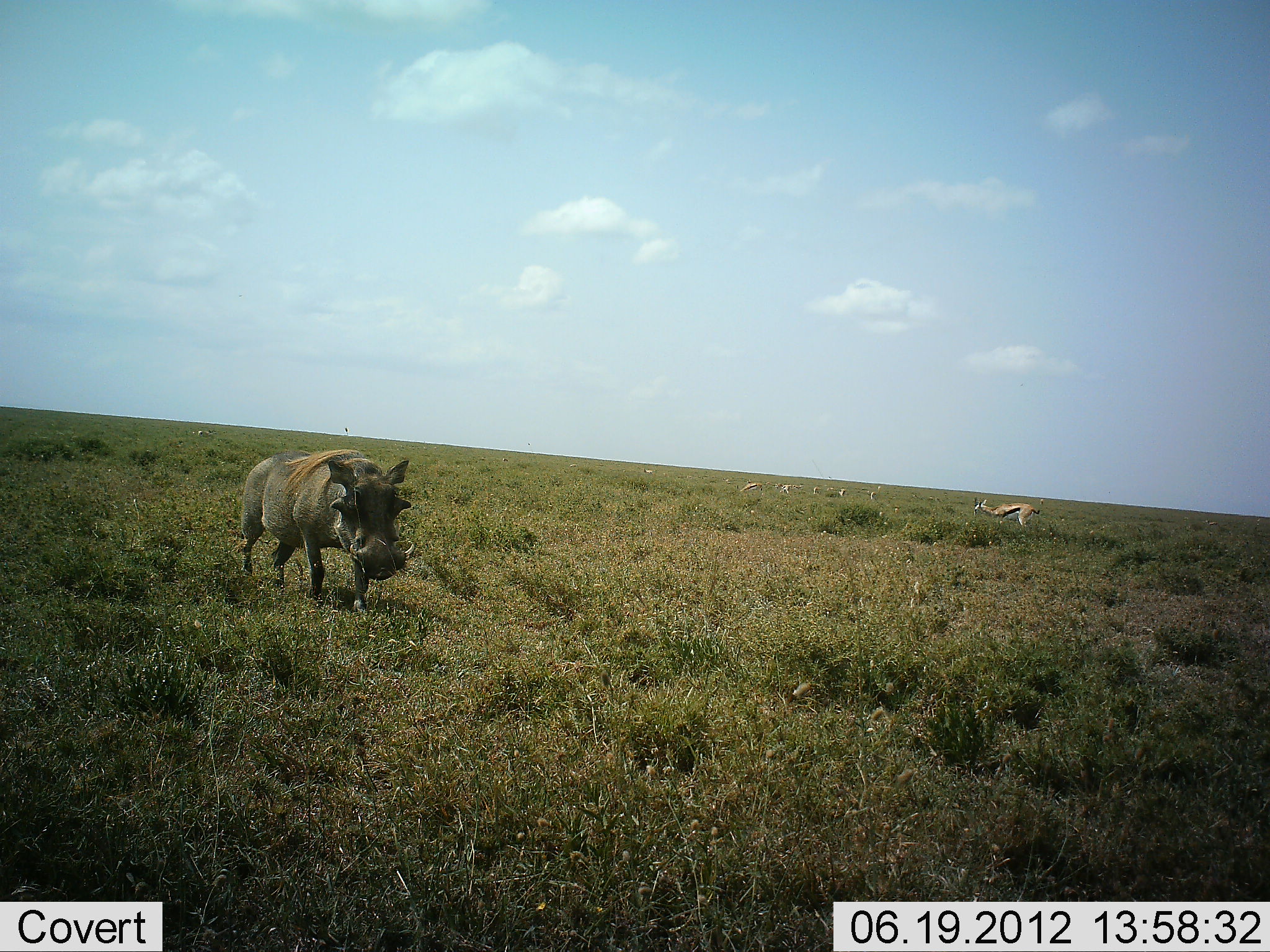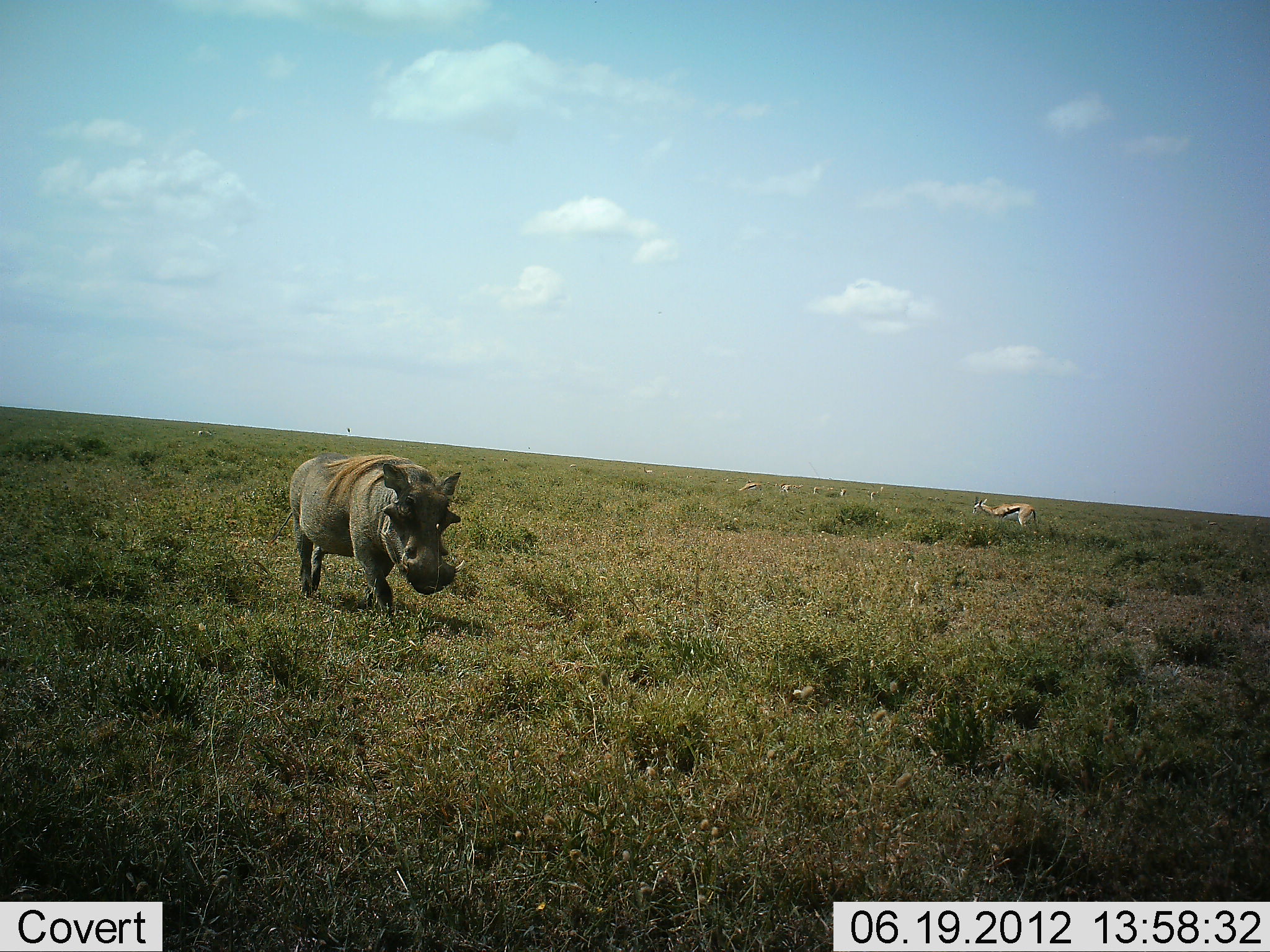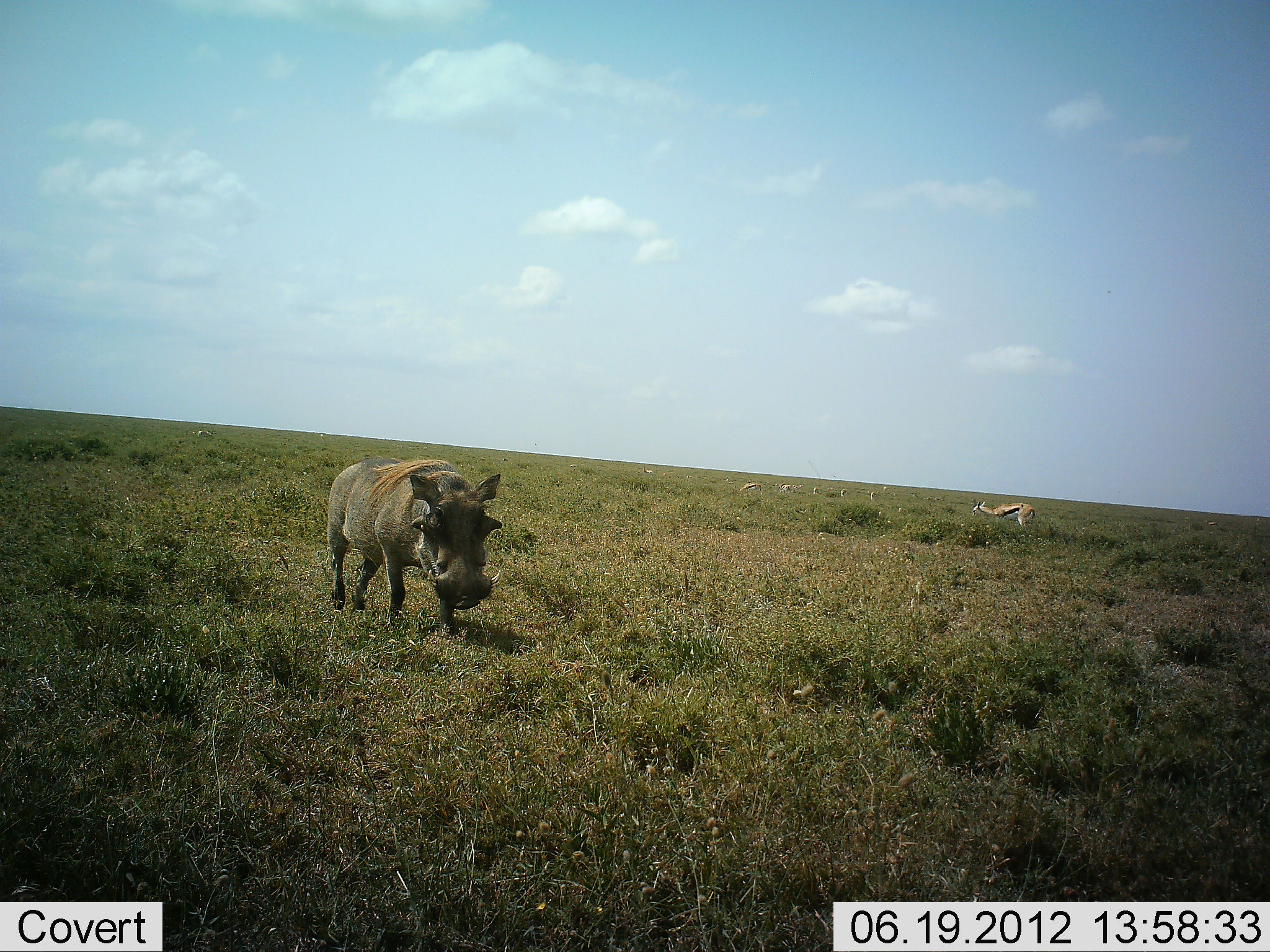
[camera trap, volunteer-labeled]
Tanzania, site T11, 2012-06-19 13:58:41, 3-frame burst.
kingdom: Animalia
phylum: Chordata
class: Mammalia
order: Artiodactyla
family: Bovidae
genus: Eudorcas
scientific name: Eudorcas thomsonii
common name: thomson's gazelle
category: gazellethomsons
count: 7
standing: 70%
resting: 0%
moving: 0%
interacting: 0%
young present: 0%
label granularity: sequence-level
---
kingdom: Animalia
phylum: Chordata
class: Mammalia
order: Artiodactyla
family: Suidae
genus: Phacochoerus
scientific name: Phacochoerus africanus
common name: warthog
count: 1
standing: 0%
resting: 0%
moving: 100%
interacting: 0%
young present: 0%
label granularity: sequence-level